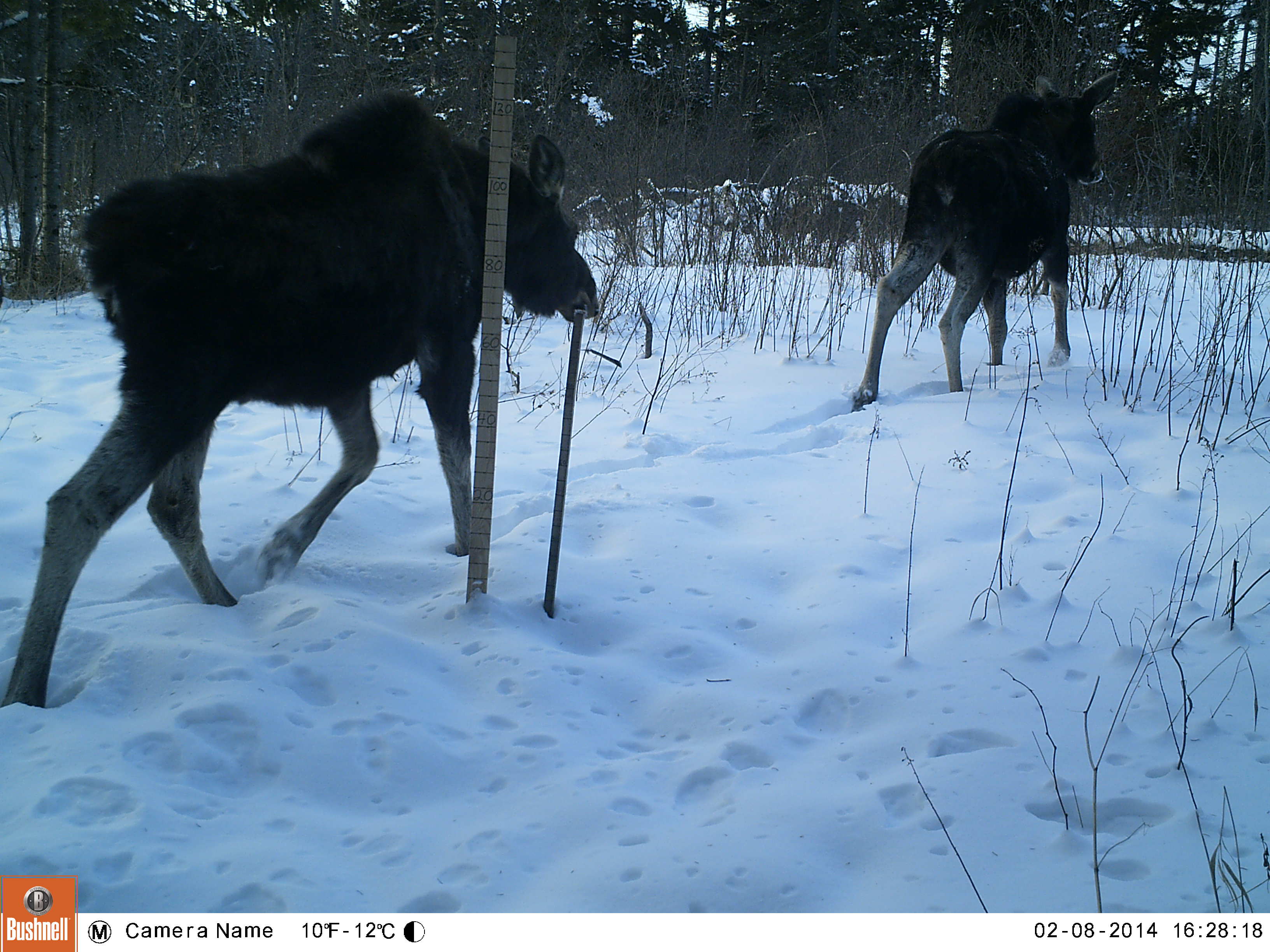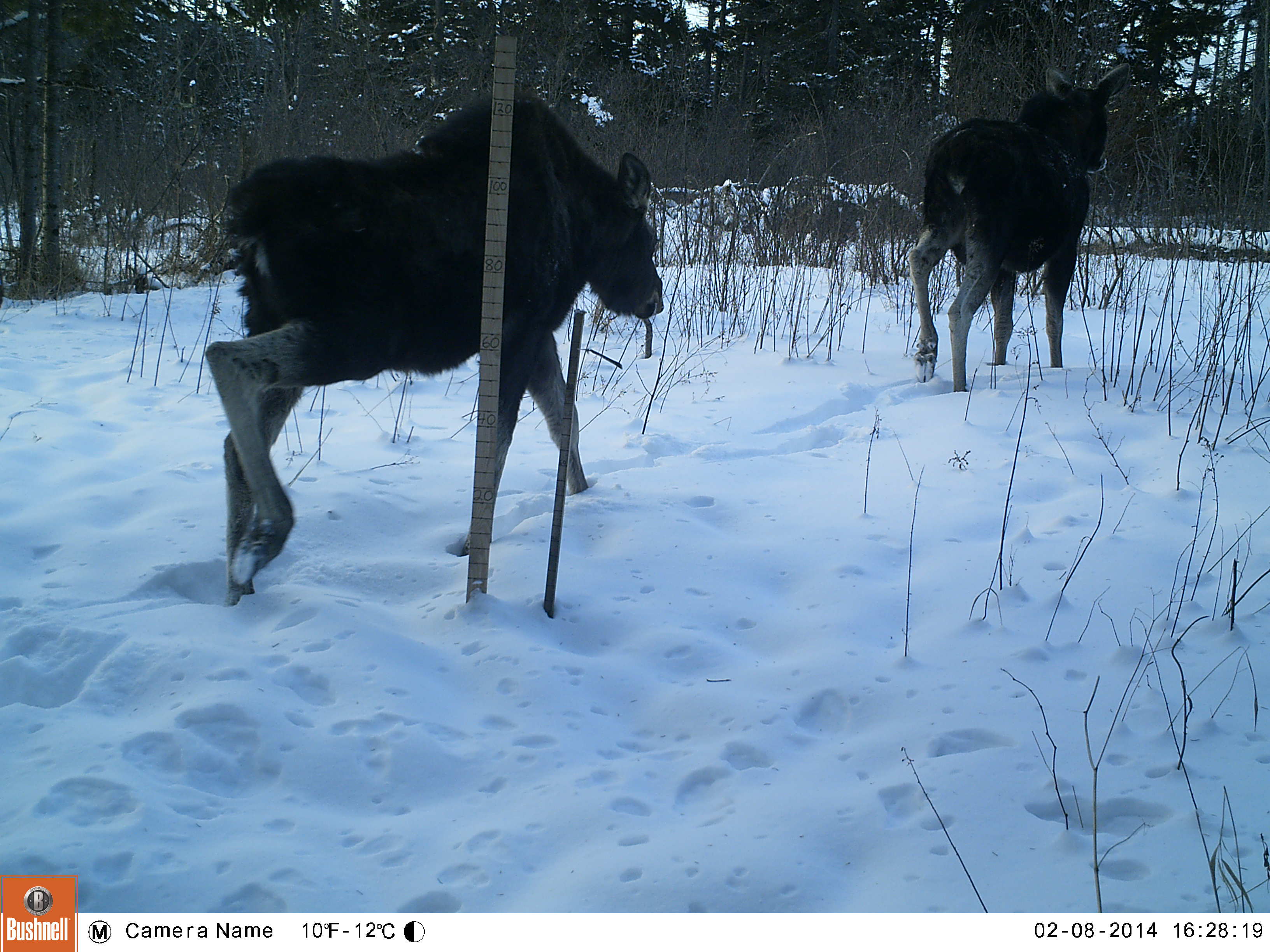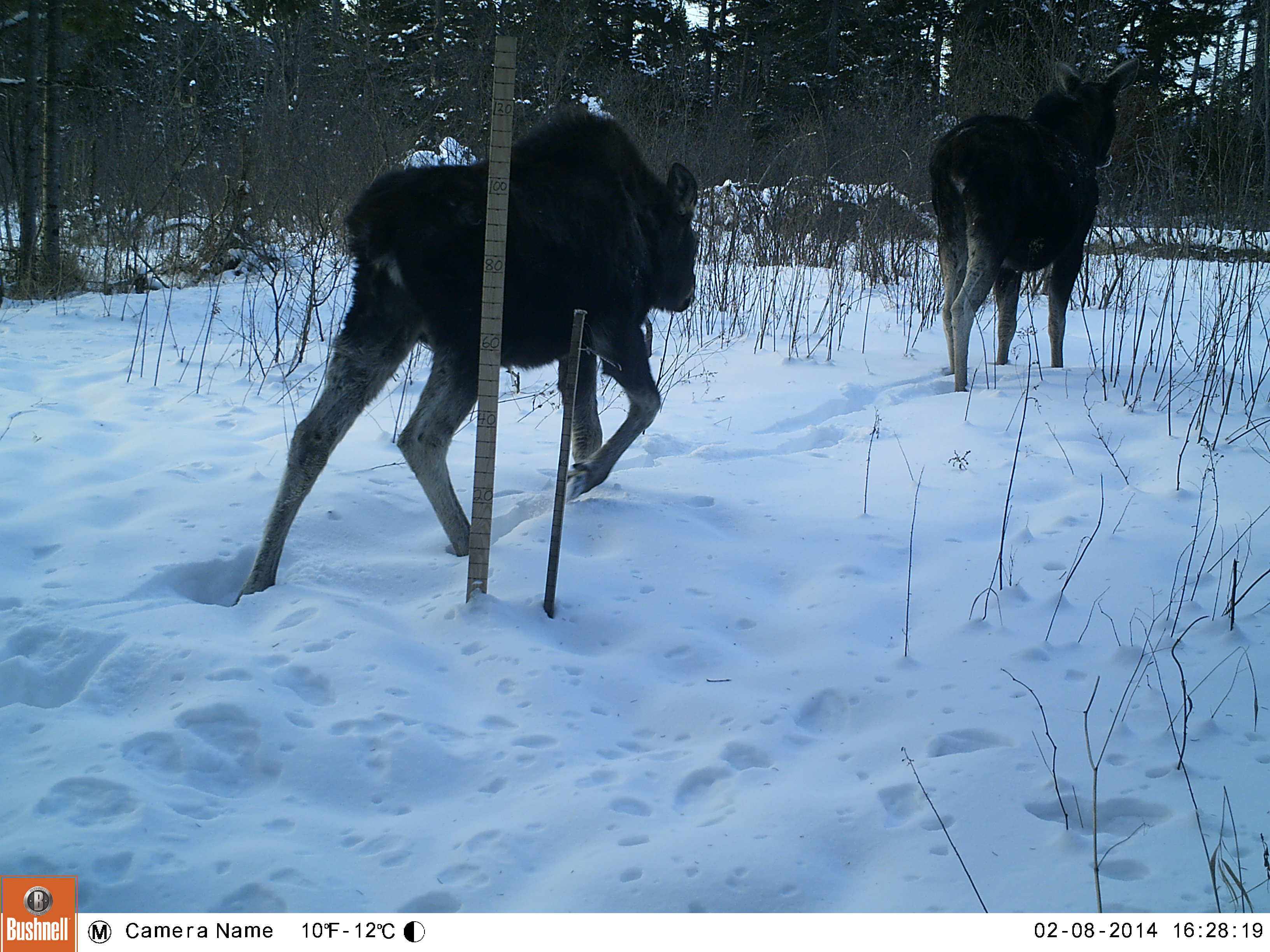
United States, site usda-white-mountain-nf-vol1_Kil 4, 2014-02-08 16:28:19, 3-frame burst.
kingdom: Animalia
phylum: Chordata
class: Mammalia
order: Artiodactyla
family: Cervidae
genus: Alces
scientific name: Alces alces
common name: moose